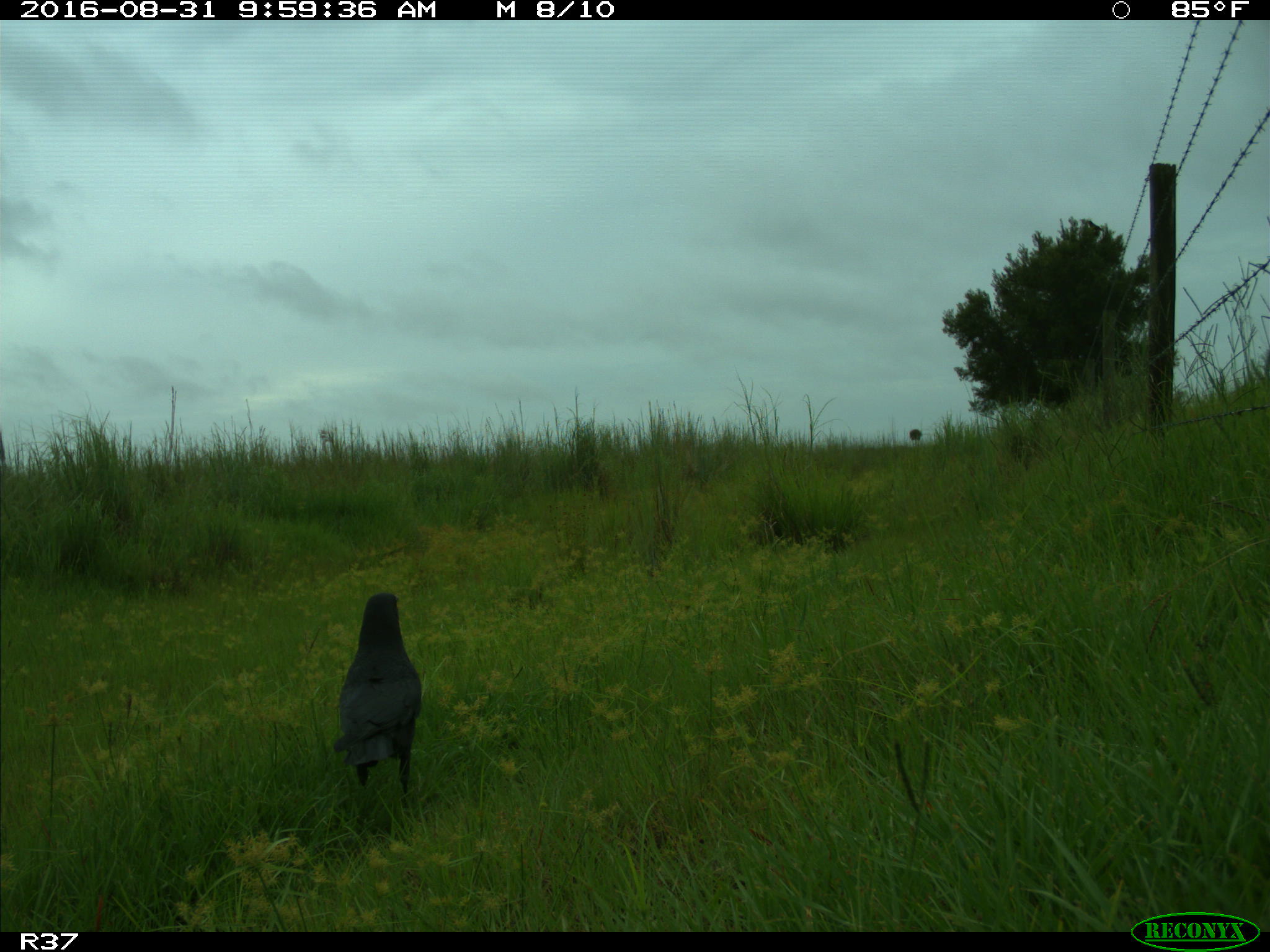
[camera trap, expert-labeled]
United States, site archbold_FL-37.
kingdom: Animalia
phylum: Chordata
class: Aves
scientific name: Aves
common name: birds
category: unidentified bird